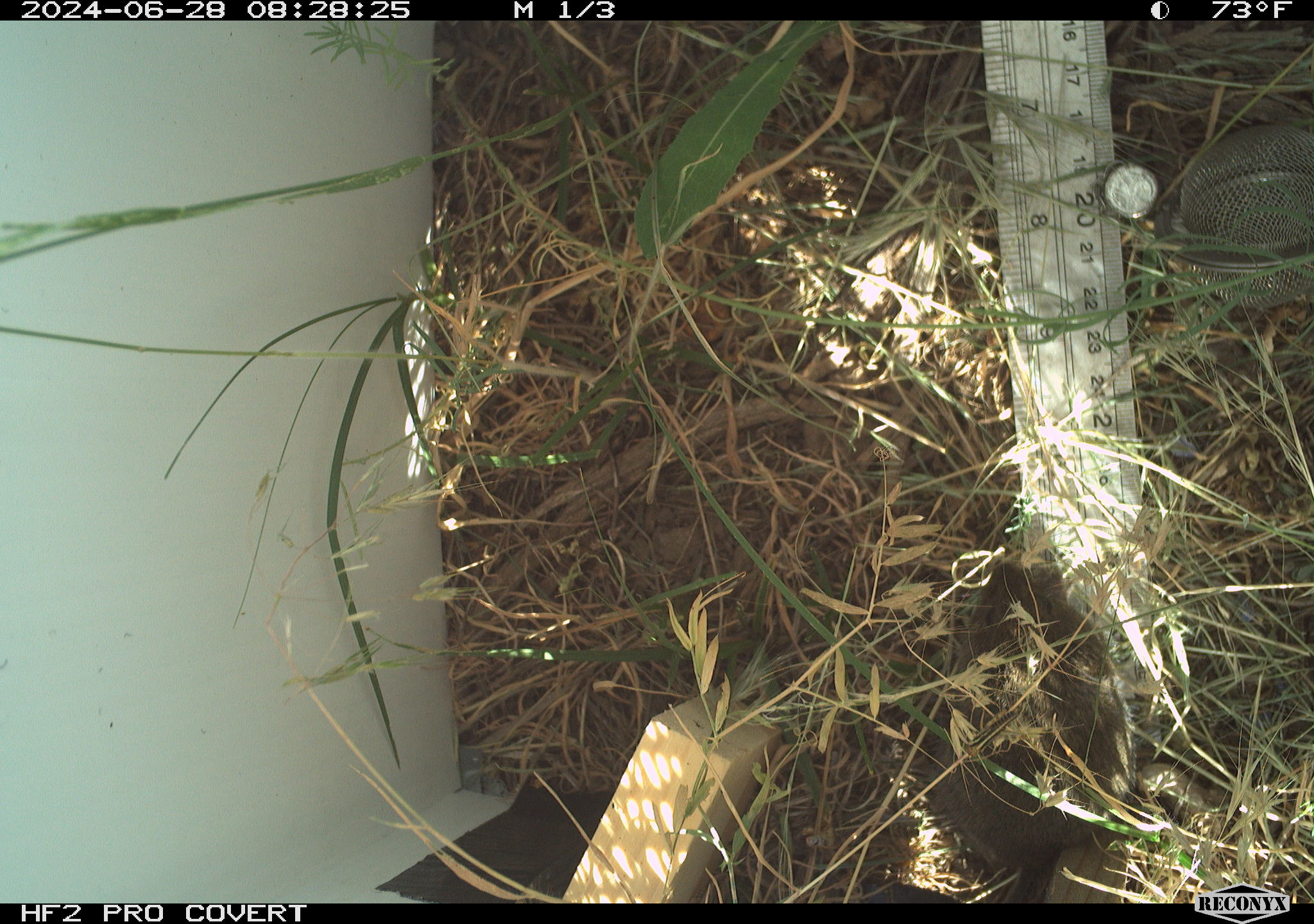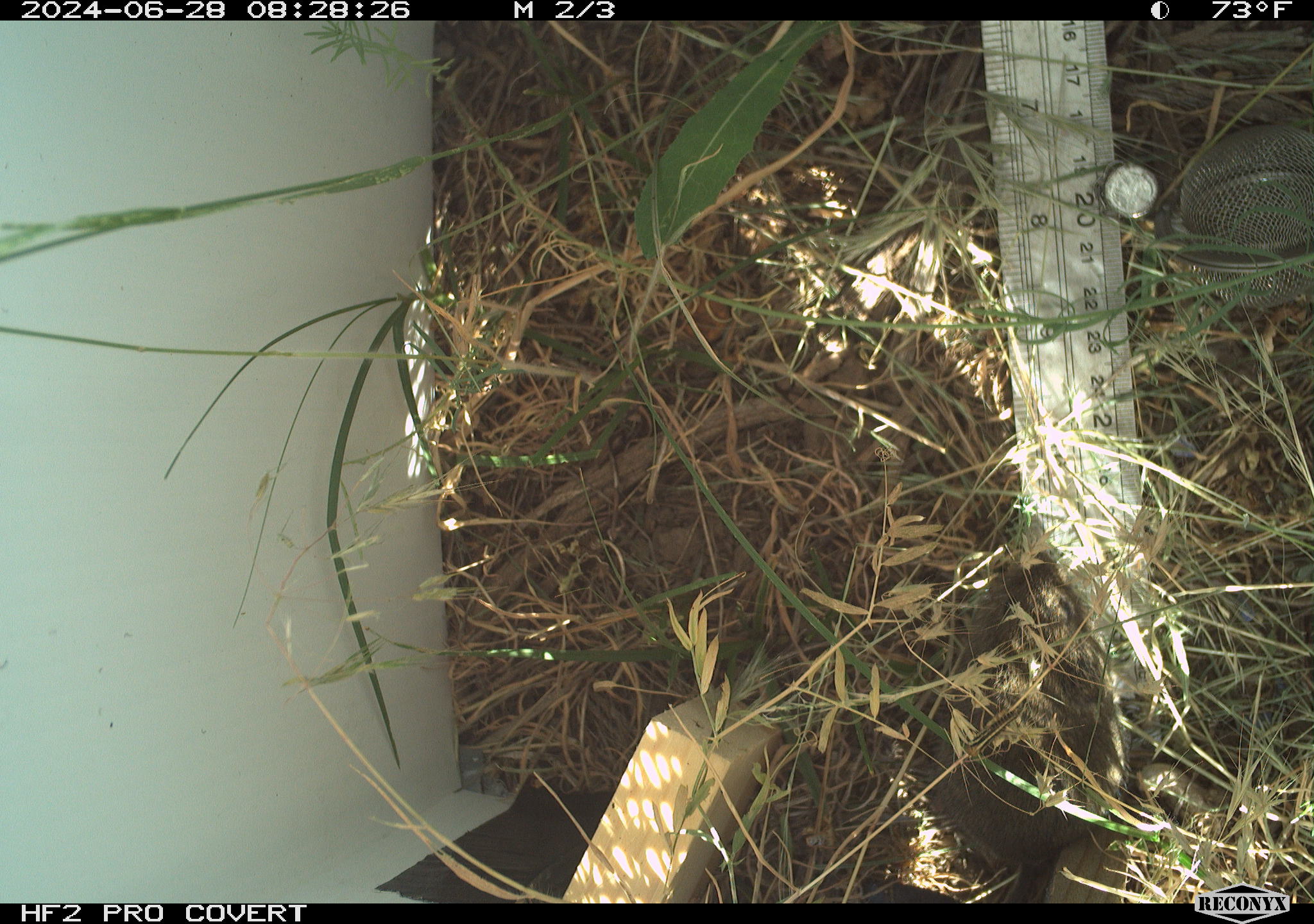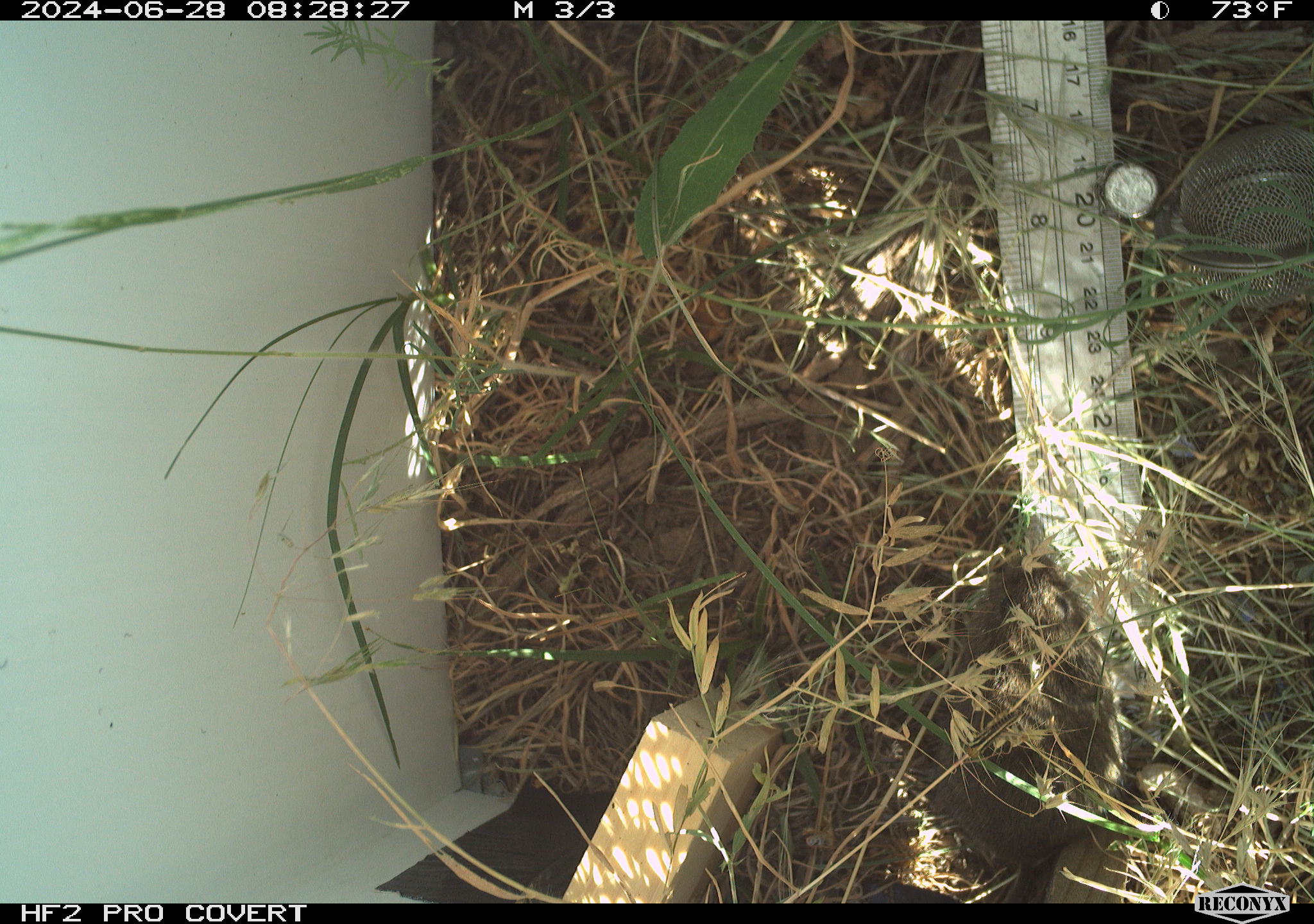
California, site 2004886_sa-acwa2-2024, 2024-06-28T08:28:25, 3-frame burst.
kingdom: Animalia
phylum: Chordata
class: Mammalia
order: Rodentia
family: Cricetidae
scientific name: Cricetidae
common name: hamsters, voles, lemmings, and allies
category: cricetidae family